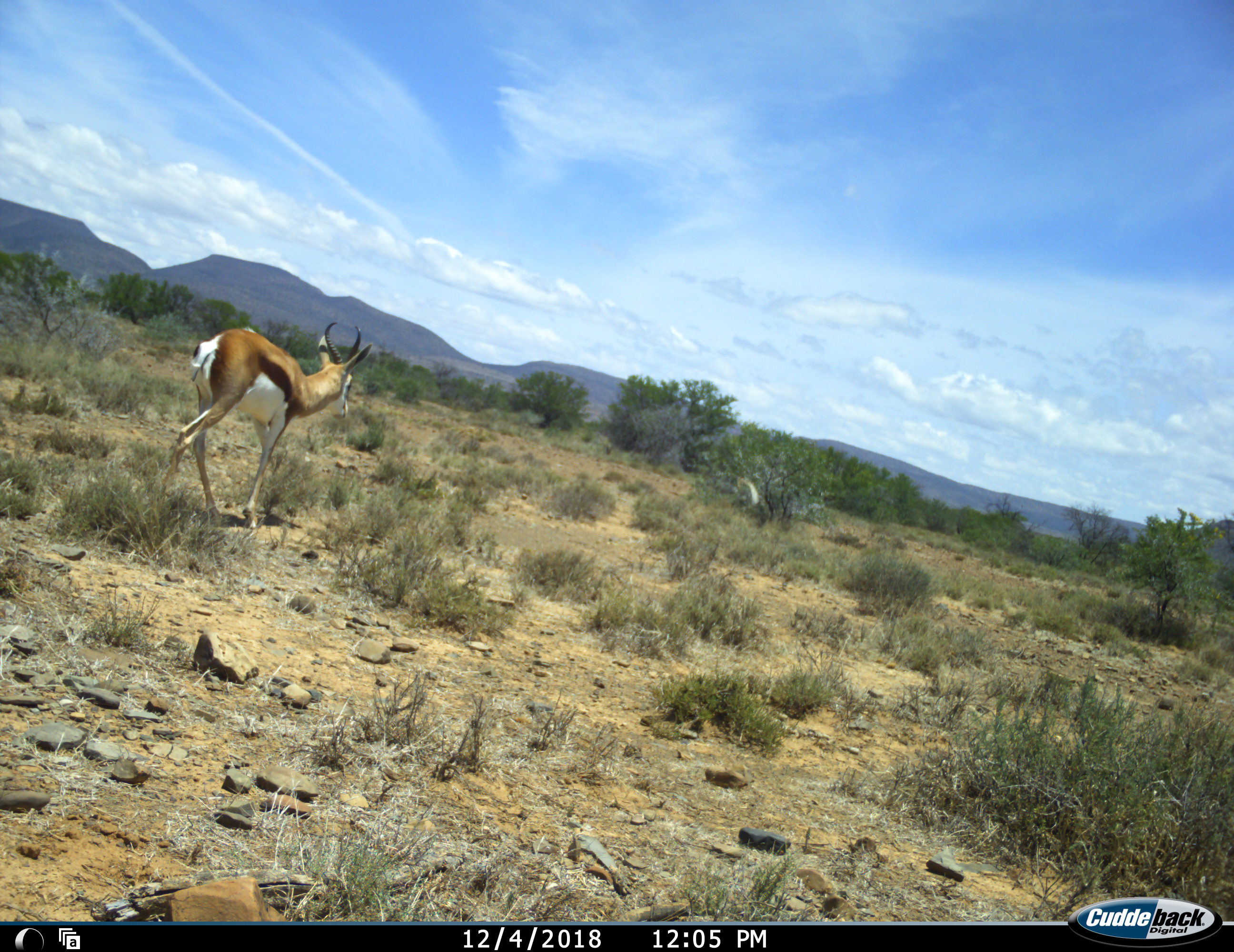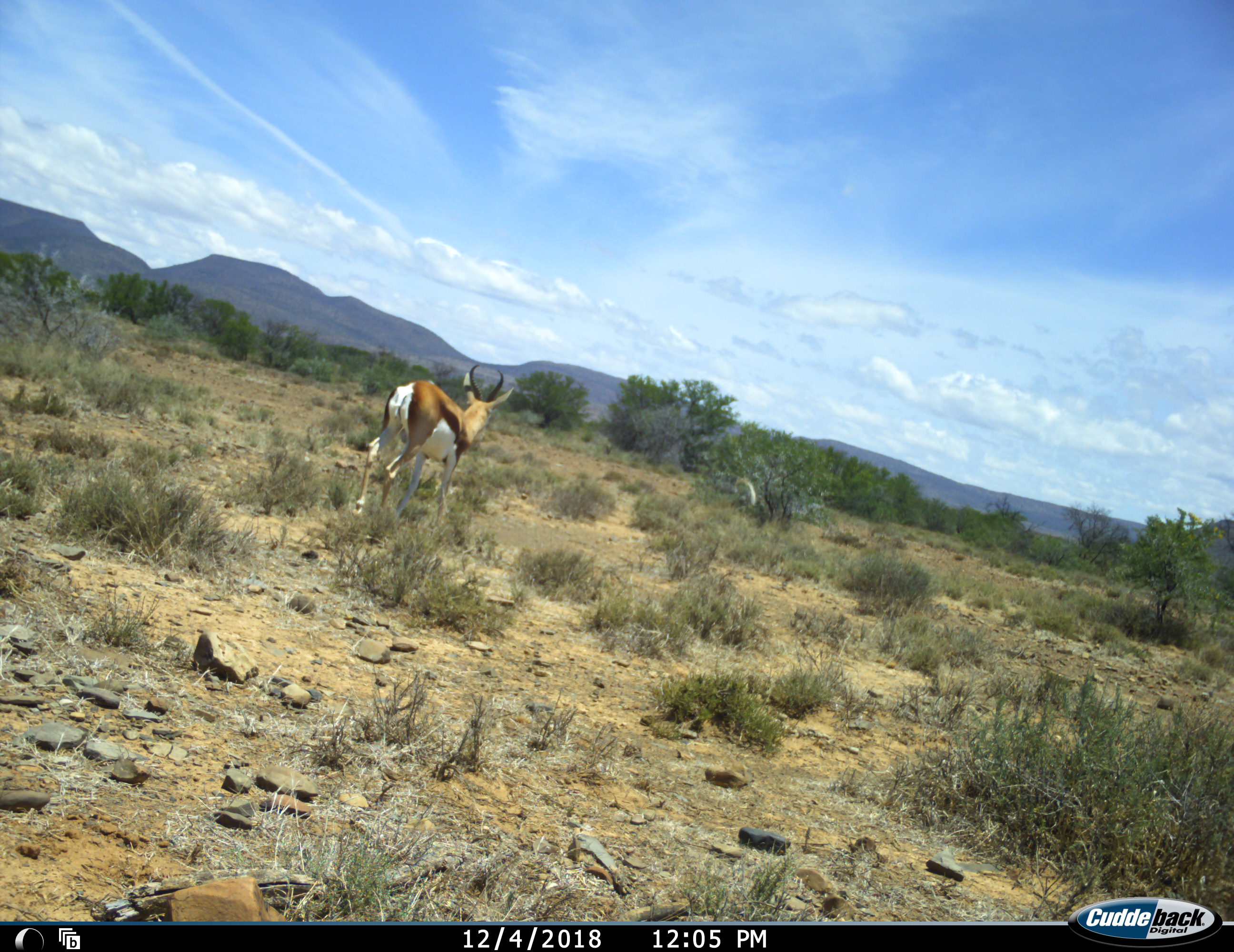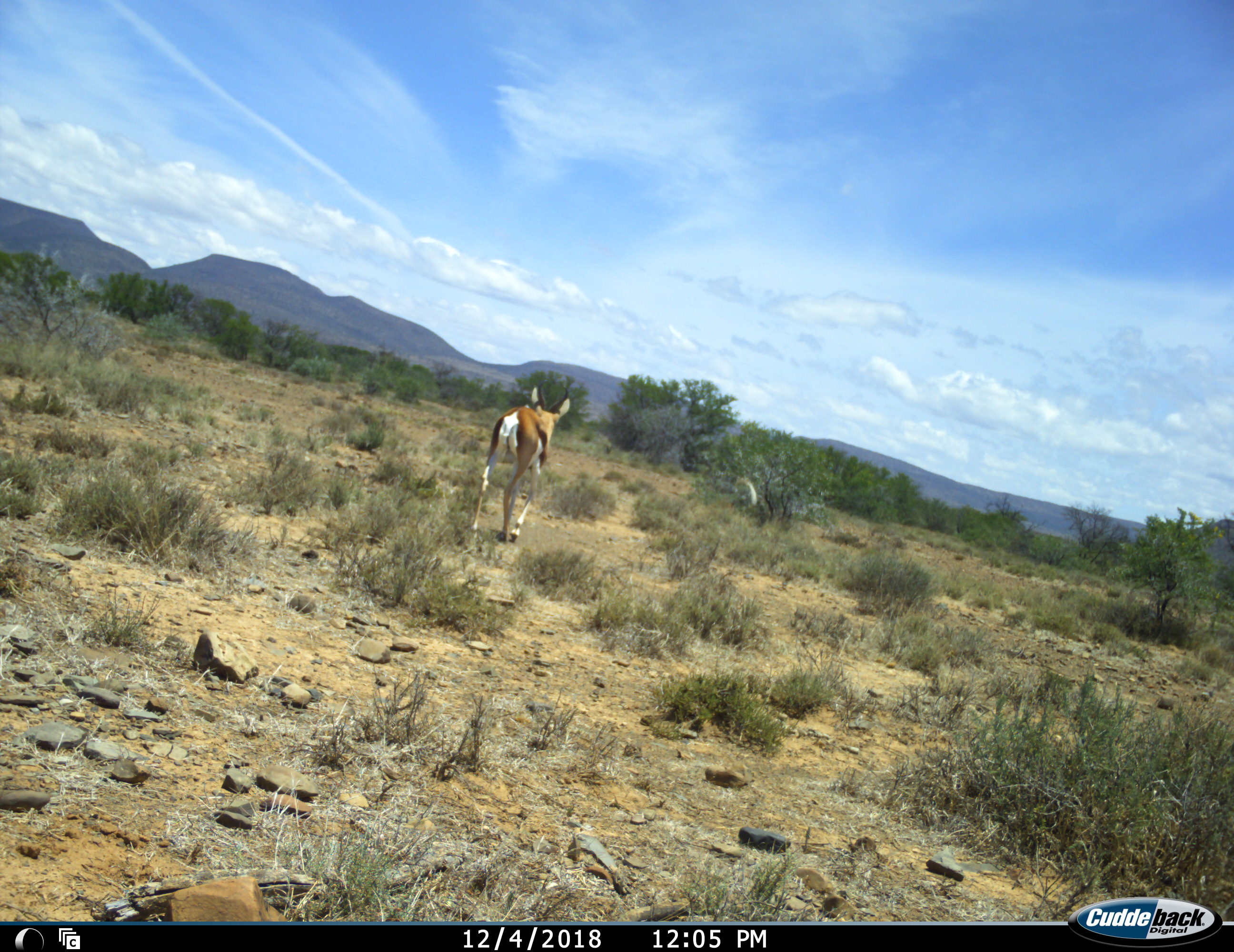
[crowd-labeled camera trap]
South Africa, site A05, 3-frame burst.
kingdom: Animalia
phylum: Chordata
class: Mammalia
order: Artiodactyla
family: Bovidae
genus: Antidorcas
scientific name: Antidorcas marsupialis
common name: springbok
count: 1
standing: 0%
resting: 0%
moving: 100%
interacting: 0%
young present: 0%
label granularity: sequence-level